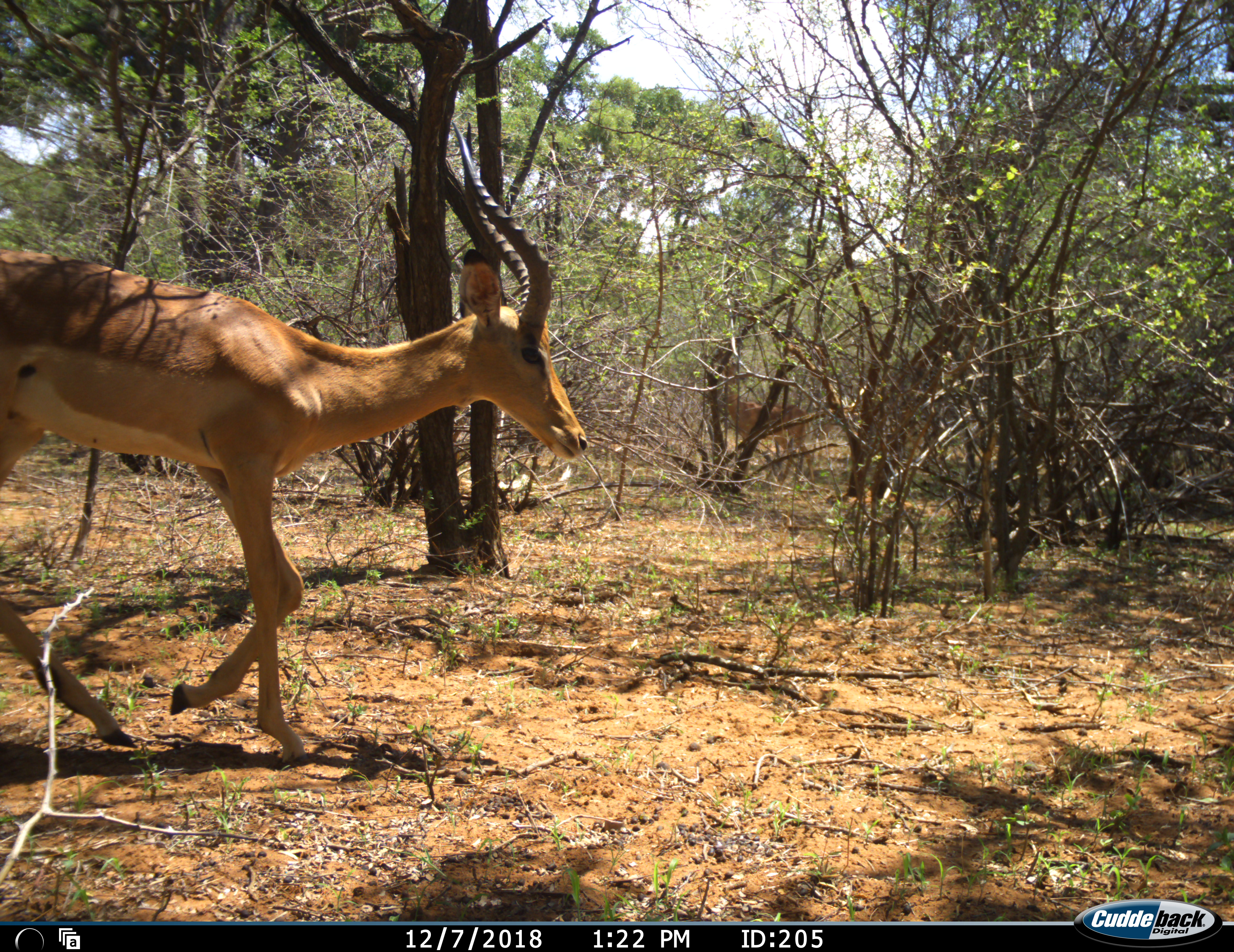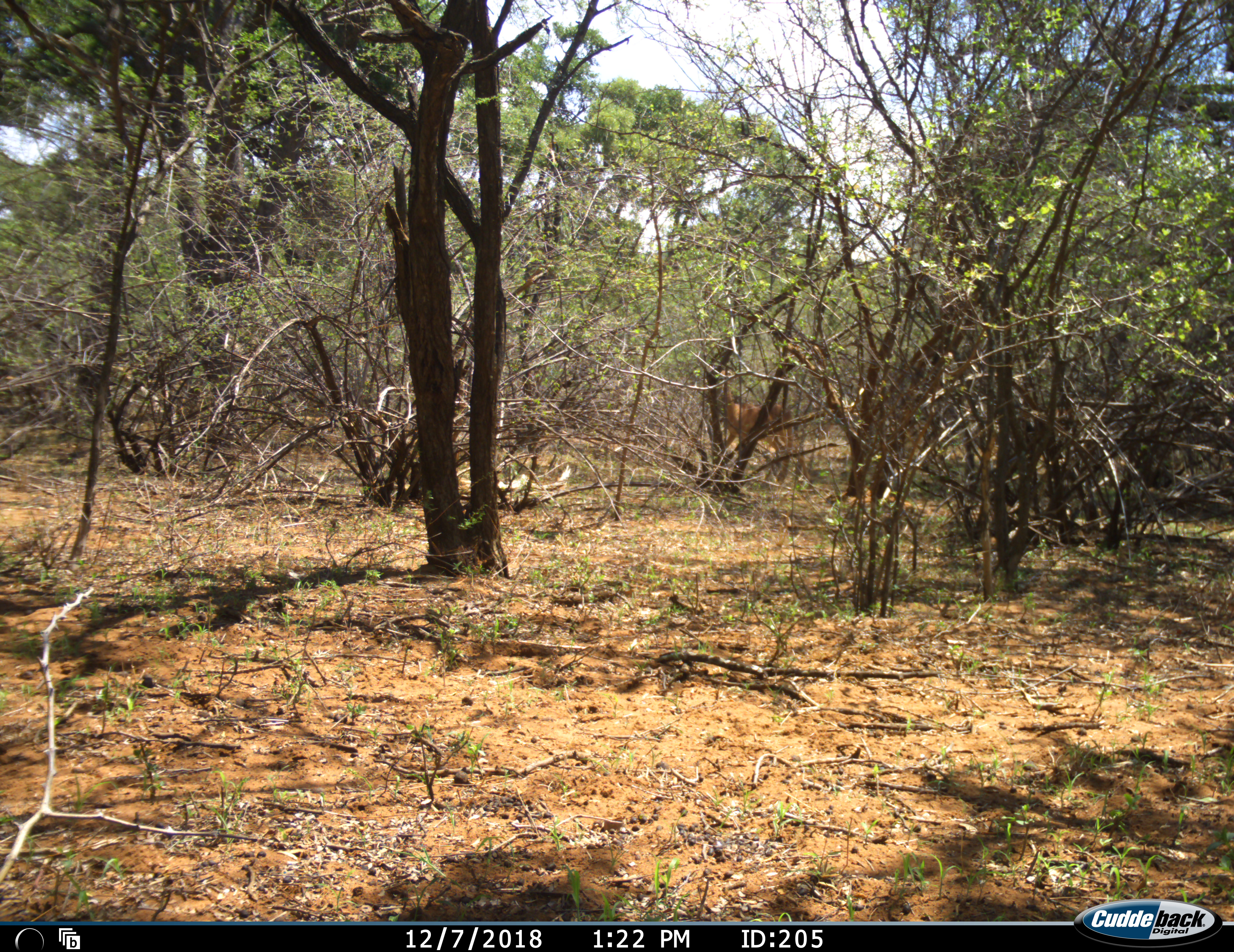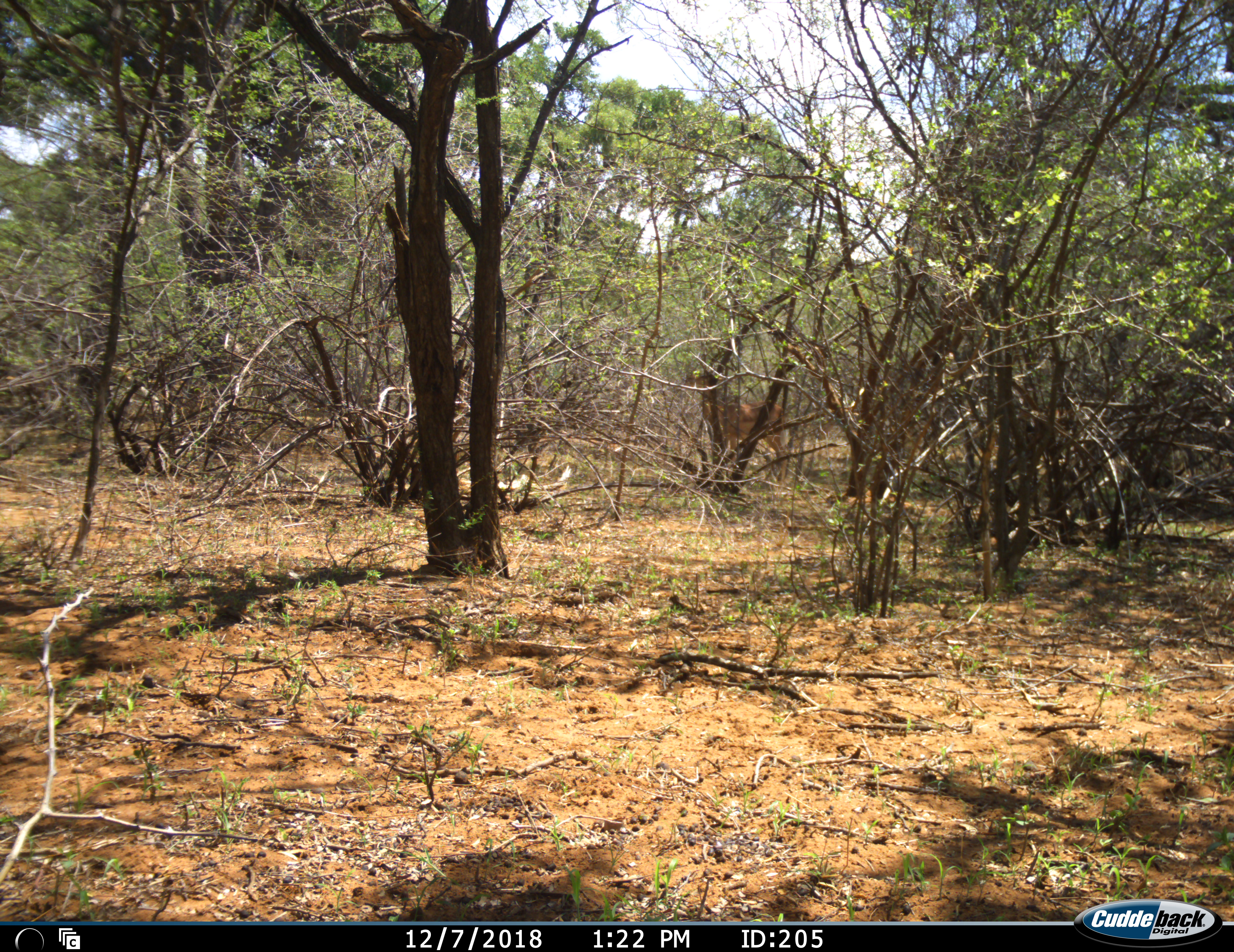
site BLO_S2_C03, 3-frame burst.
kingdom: Animalia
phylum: Chordata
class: Mammalia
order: Artiodactyla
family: Bovidae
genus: Aepyceros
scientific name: Aepyceros melampus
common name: impala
Impala (Aepyceros melampus), count 2. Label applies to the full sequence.